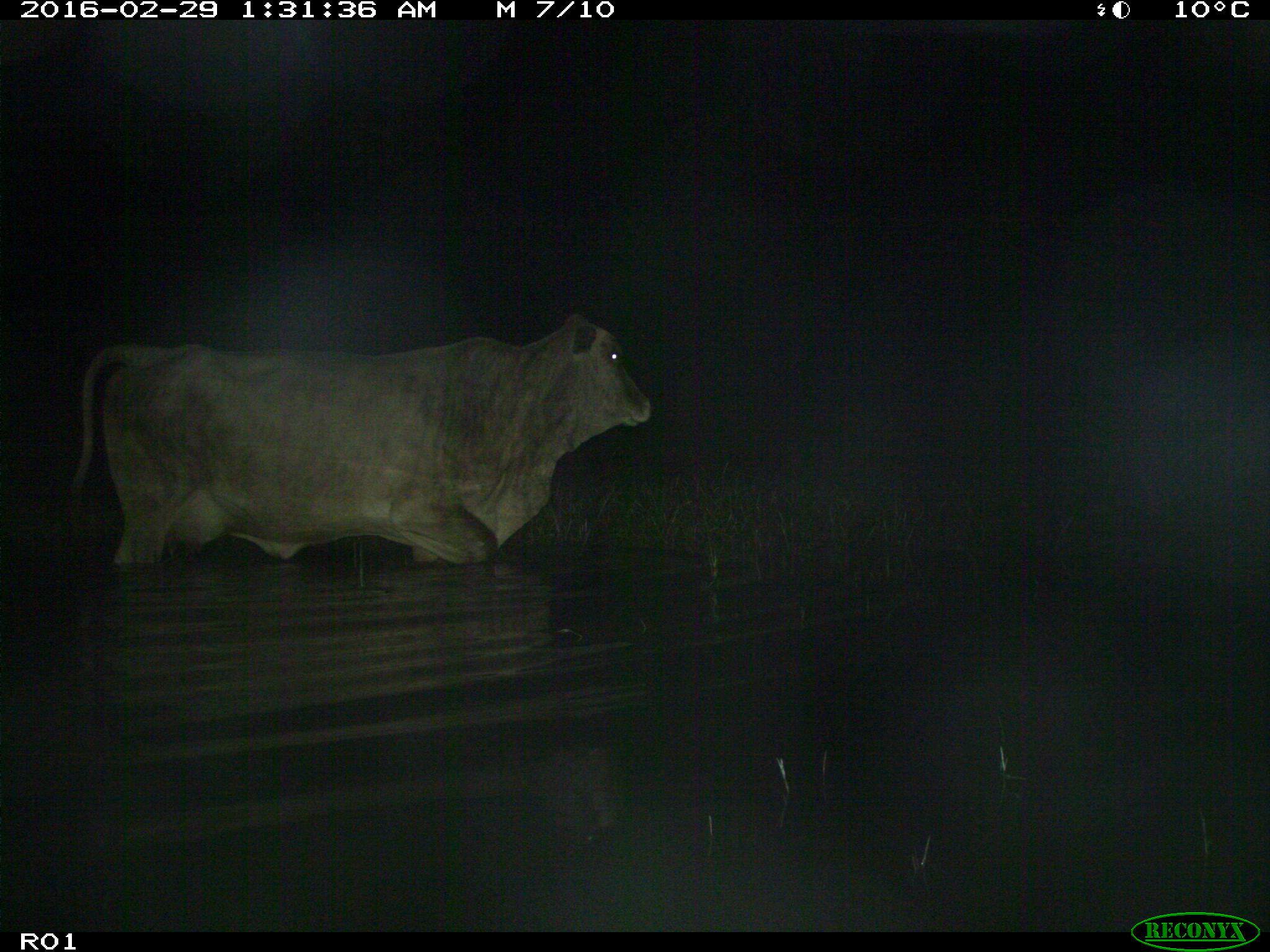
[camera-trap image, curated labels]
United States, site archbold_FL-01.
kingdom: Animalia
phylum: Chordata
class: Mammalia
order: Artiodactyla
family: Bovidae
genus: Bos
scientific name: Bos taurus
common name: domestic cow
Bos taurus (domestic cow).